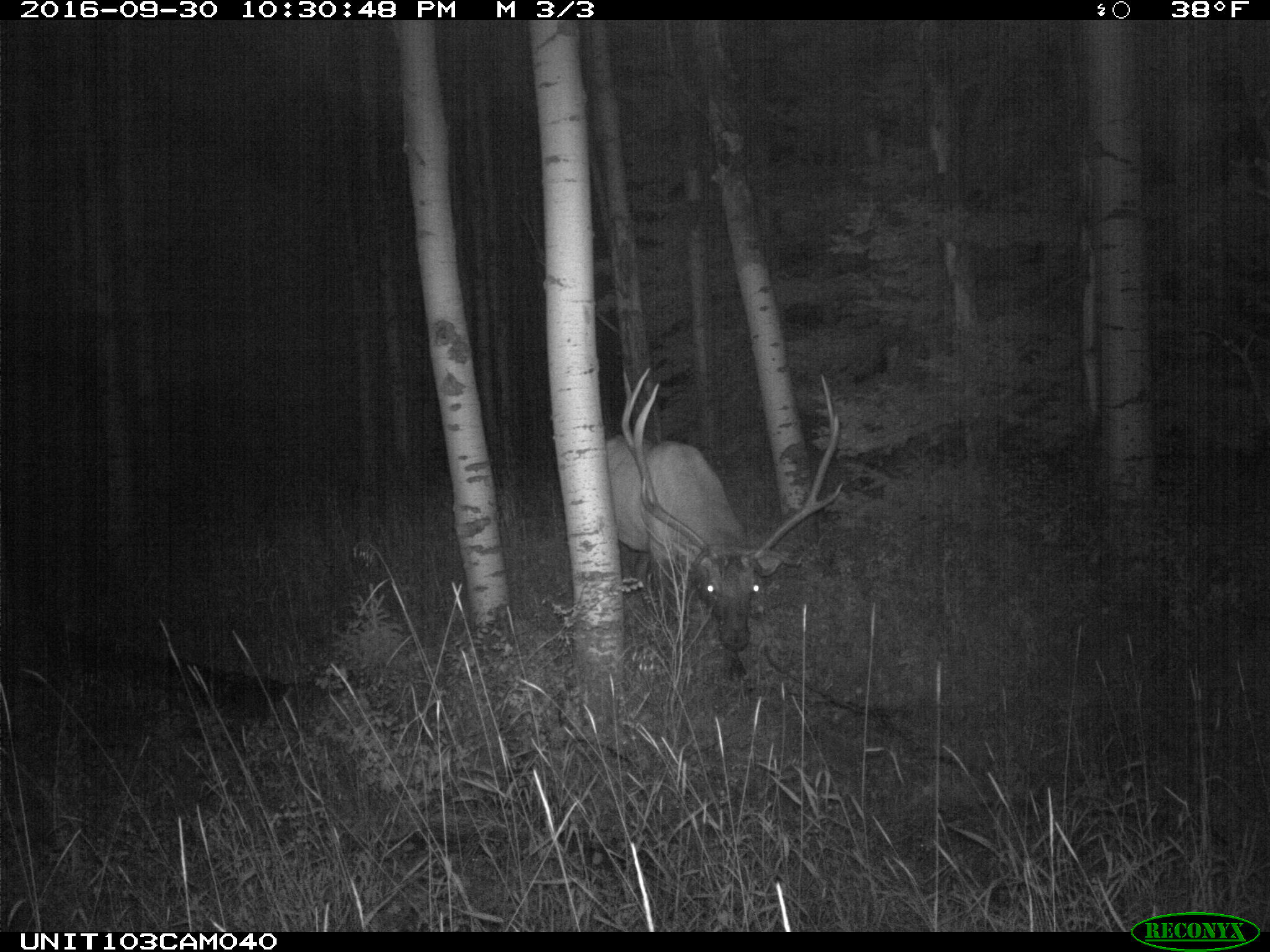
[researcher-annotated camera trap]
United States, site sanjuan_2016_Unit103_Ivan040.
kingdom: Animalia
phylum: Chordata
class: Mammalia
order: Artiodactyla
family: Cervidae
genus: Cervus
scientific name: Cervus elaphus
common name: red deer